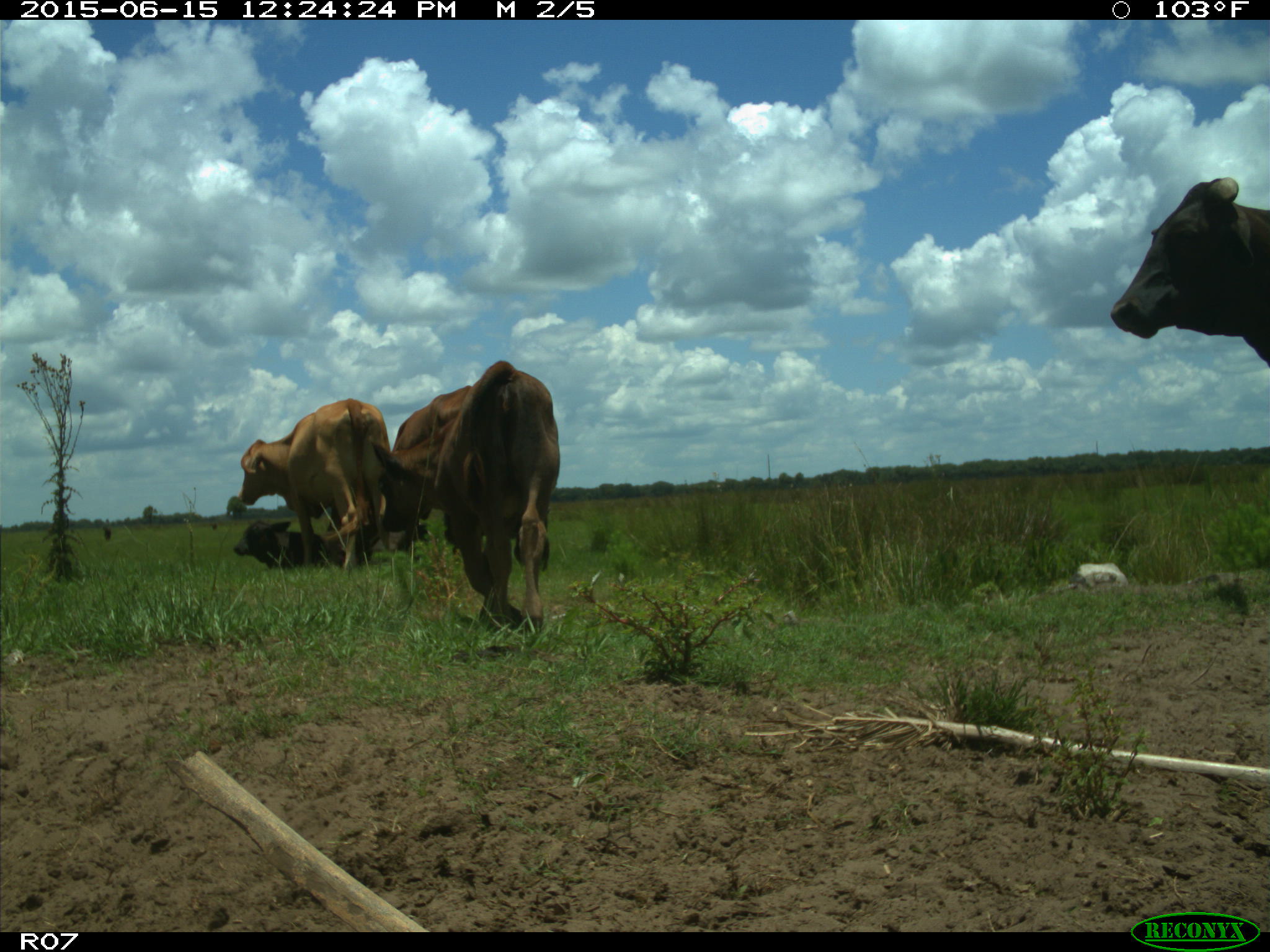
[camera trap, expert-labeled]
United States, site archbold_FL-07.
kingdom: Animalia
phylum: Chordata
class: Mammalia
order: Artiodactyla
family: Bovidae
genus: Bos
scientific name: Bos taurus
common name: domestic cow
Bos taurus (domestic cow).